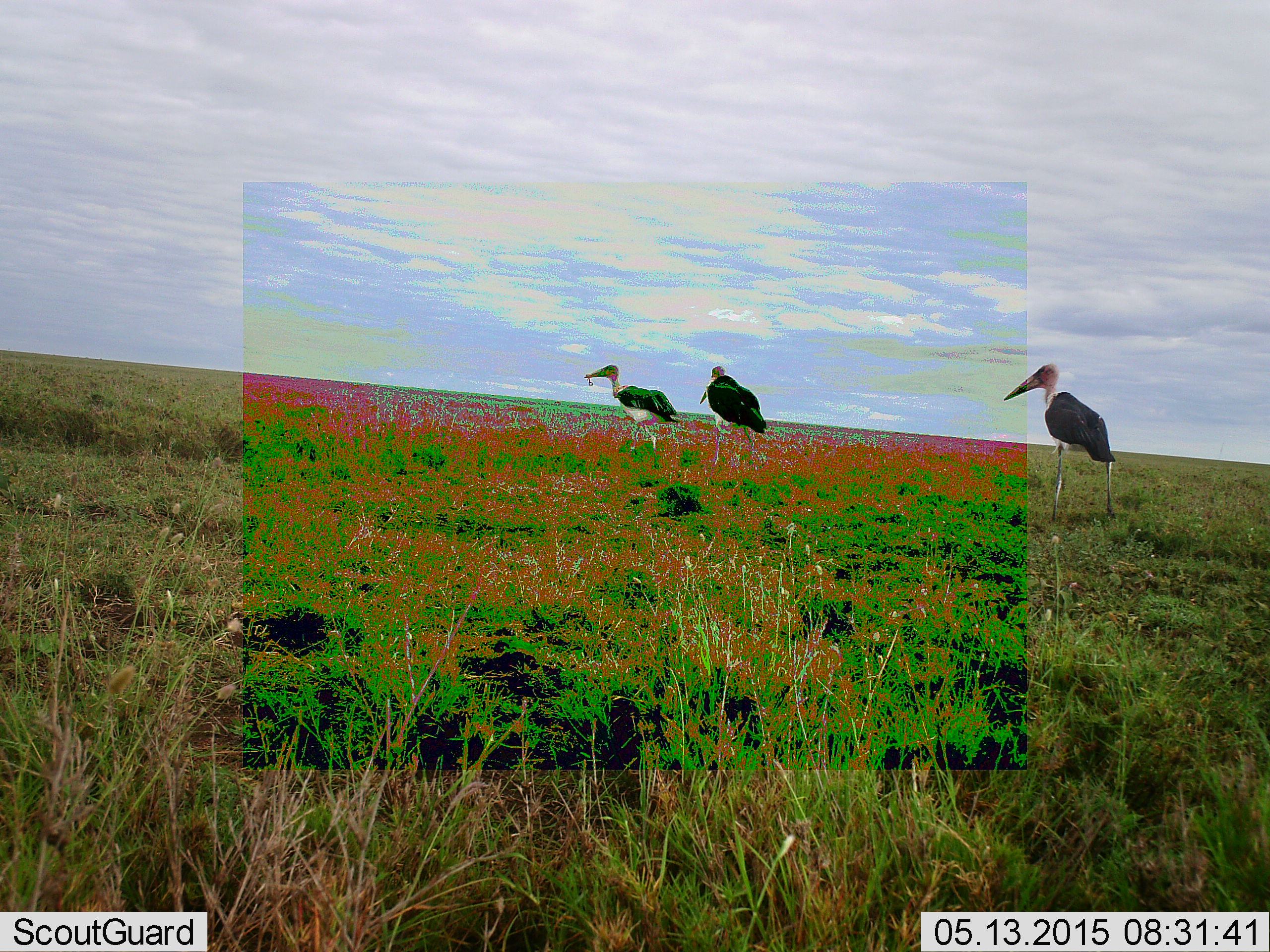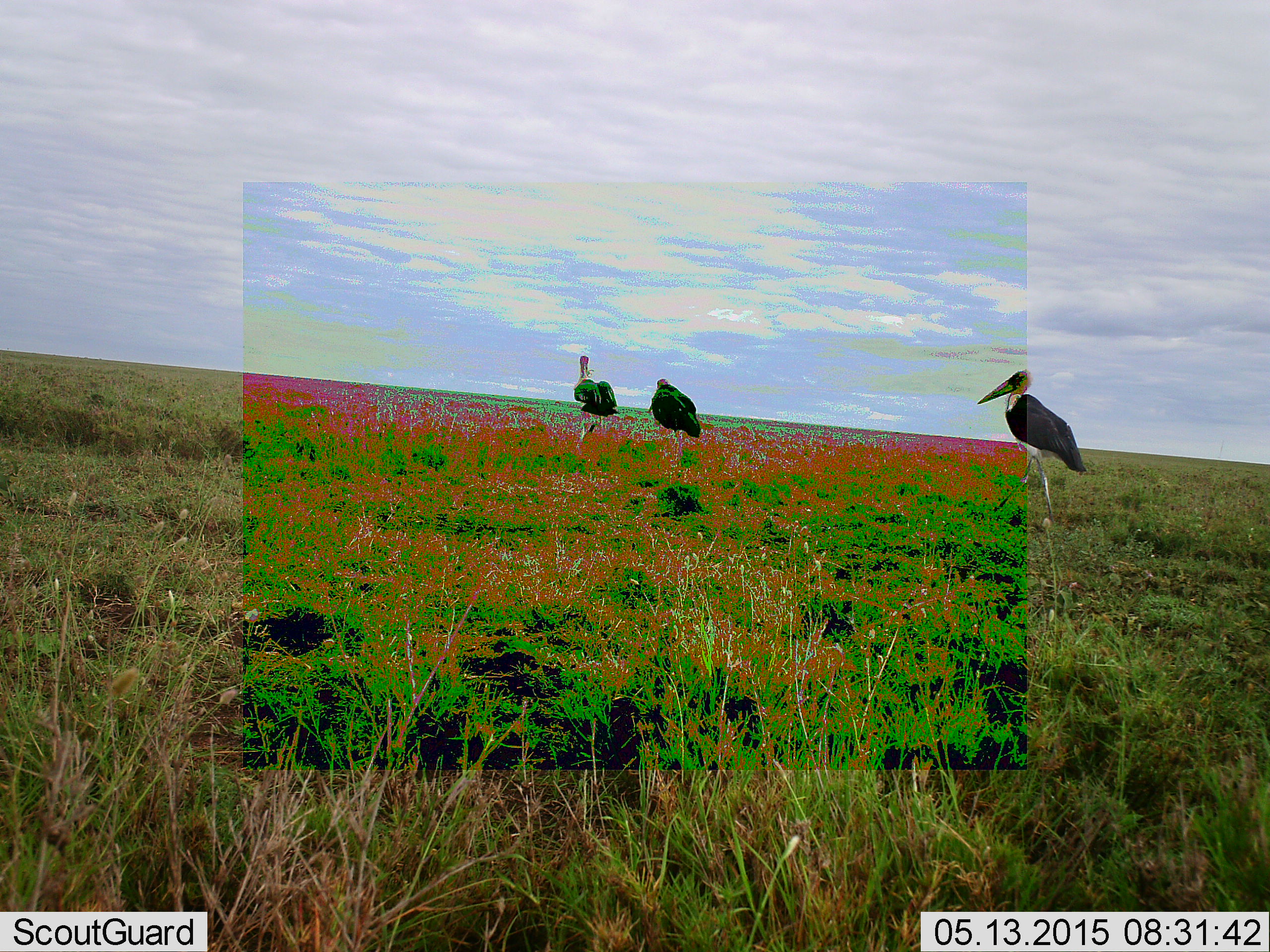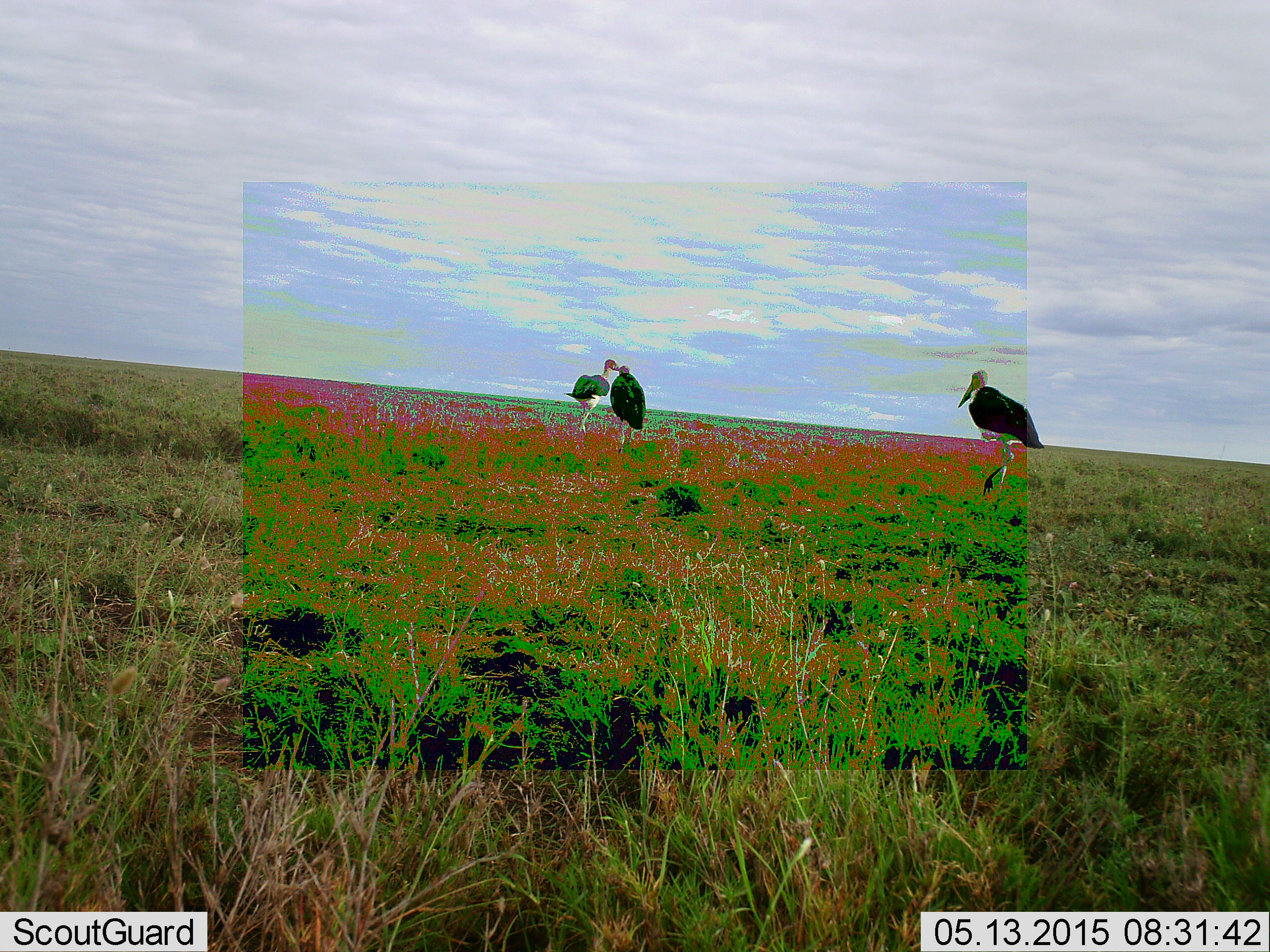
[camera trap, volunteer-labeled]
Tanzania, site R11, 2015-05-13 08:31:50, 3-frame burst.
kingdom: Animalia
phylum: Chordata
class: Aves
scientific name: Aves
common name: bird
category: otherbird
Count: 3.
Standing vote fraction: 60%.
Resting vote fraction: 10%.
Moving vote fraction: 60%.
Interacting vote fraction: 0%.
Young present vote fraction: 0%.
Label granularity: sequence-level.